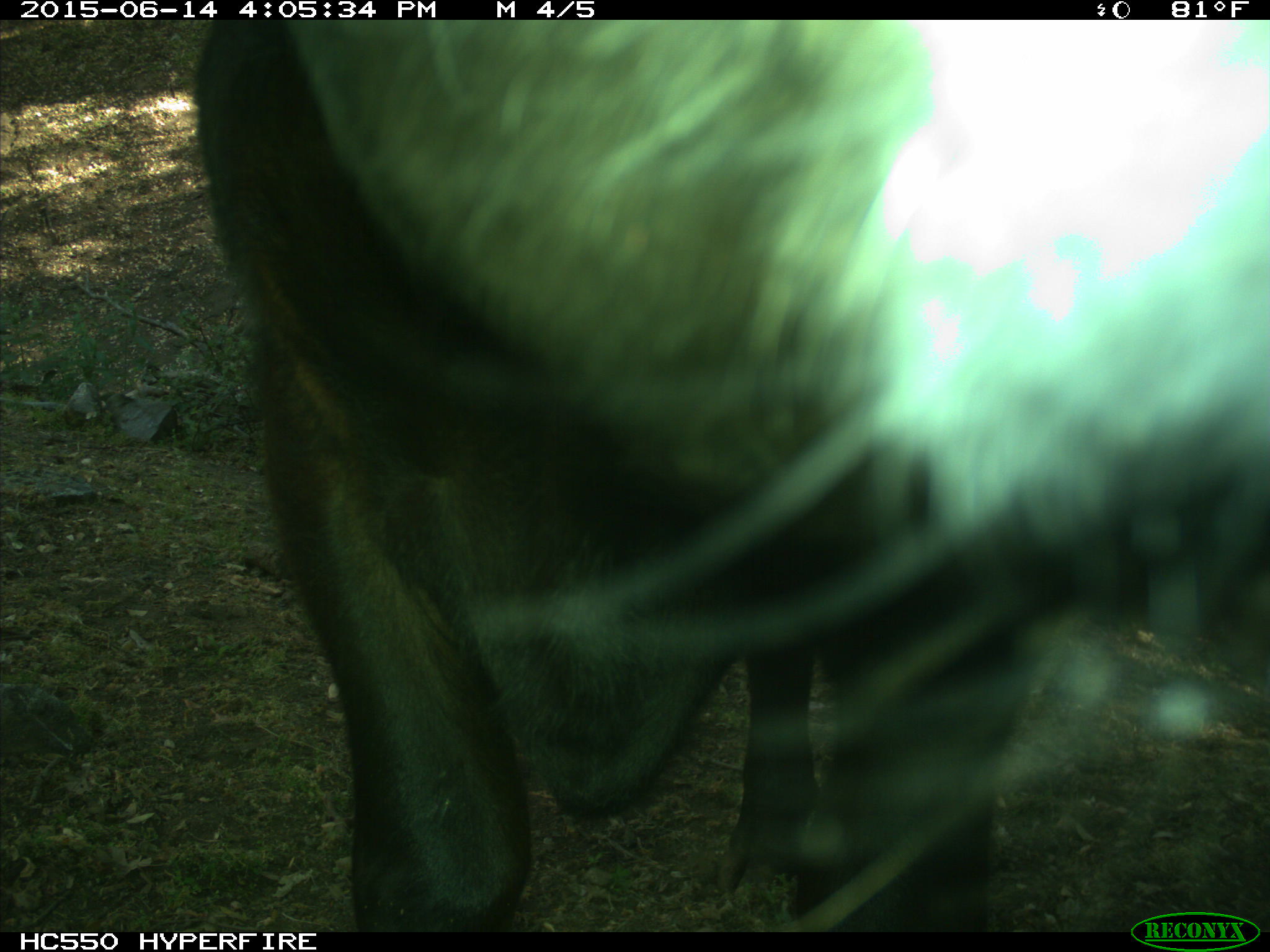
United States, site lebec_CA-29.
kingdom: Animalia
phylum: Chordata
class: Mammalia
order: Artiodactyla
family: Bovidae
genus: Bos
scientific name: Bos taurus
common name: domestic cow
Bos taurus (domestic cow).